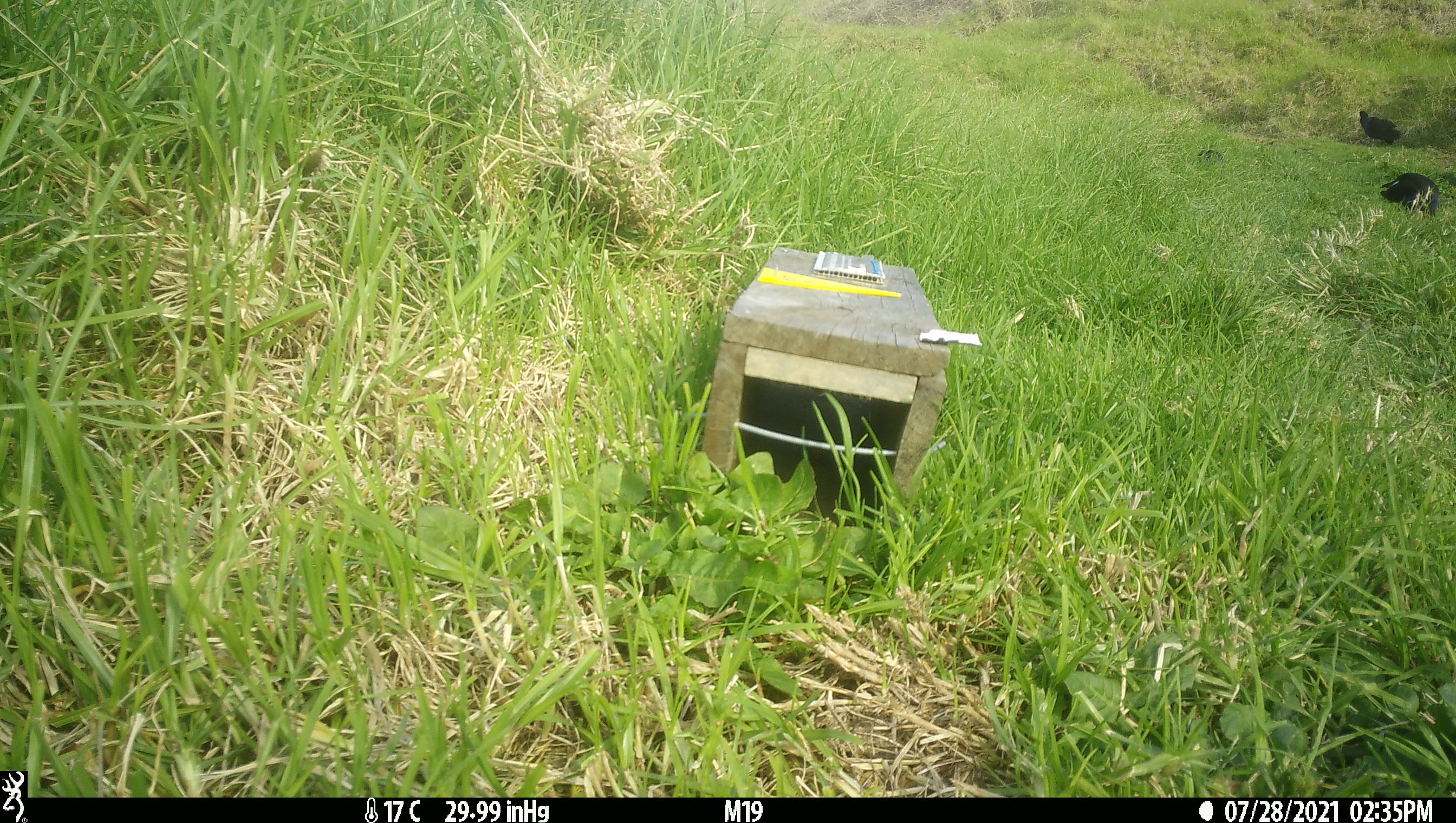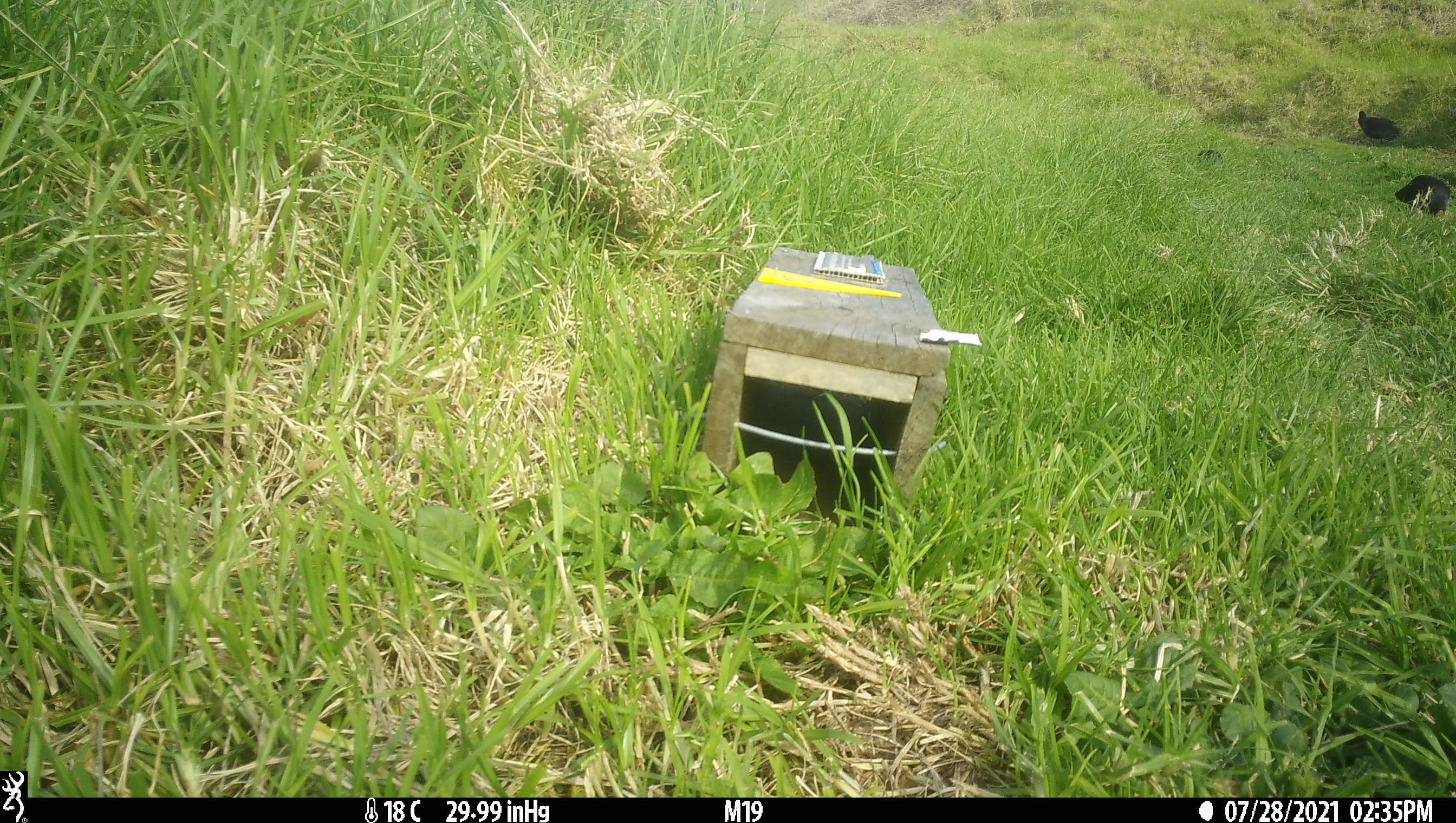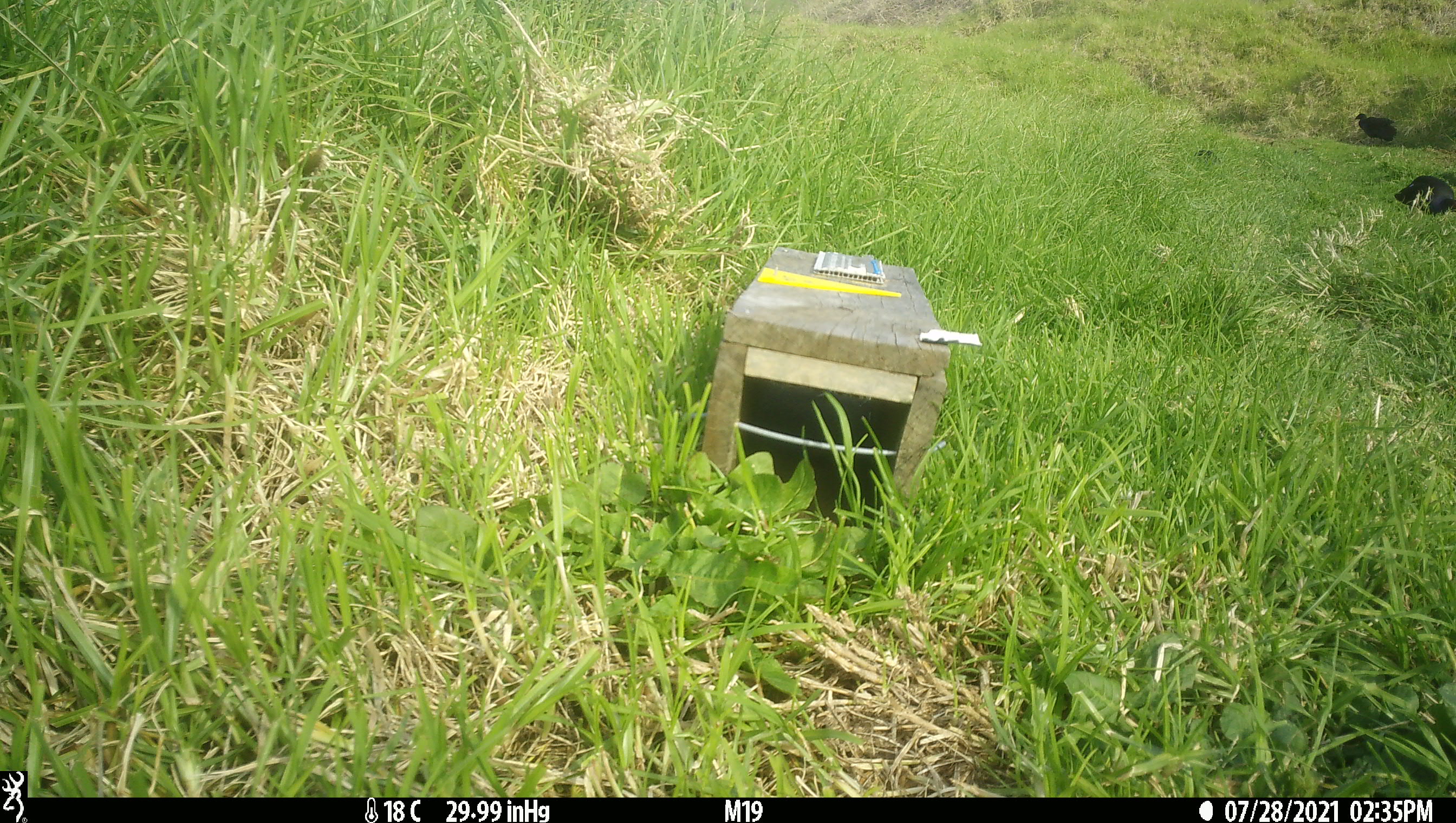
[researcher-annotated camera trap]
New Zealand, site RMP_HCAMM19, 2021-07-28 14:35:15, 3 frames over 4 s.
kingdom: Animalia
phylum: Chordata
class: Aves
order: Gruiformes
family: Rallidae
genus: Porphyrio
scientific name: Porphyrio melanotus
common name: australasian swamphen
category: pukeko